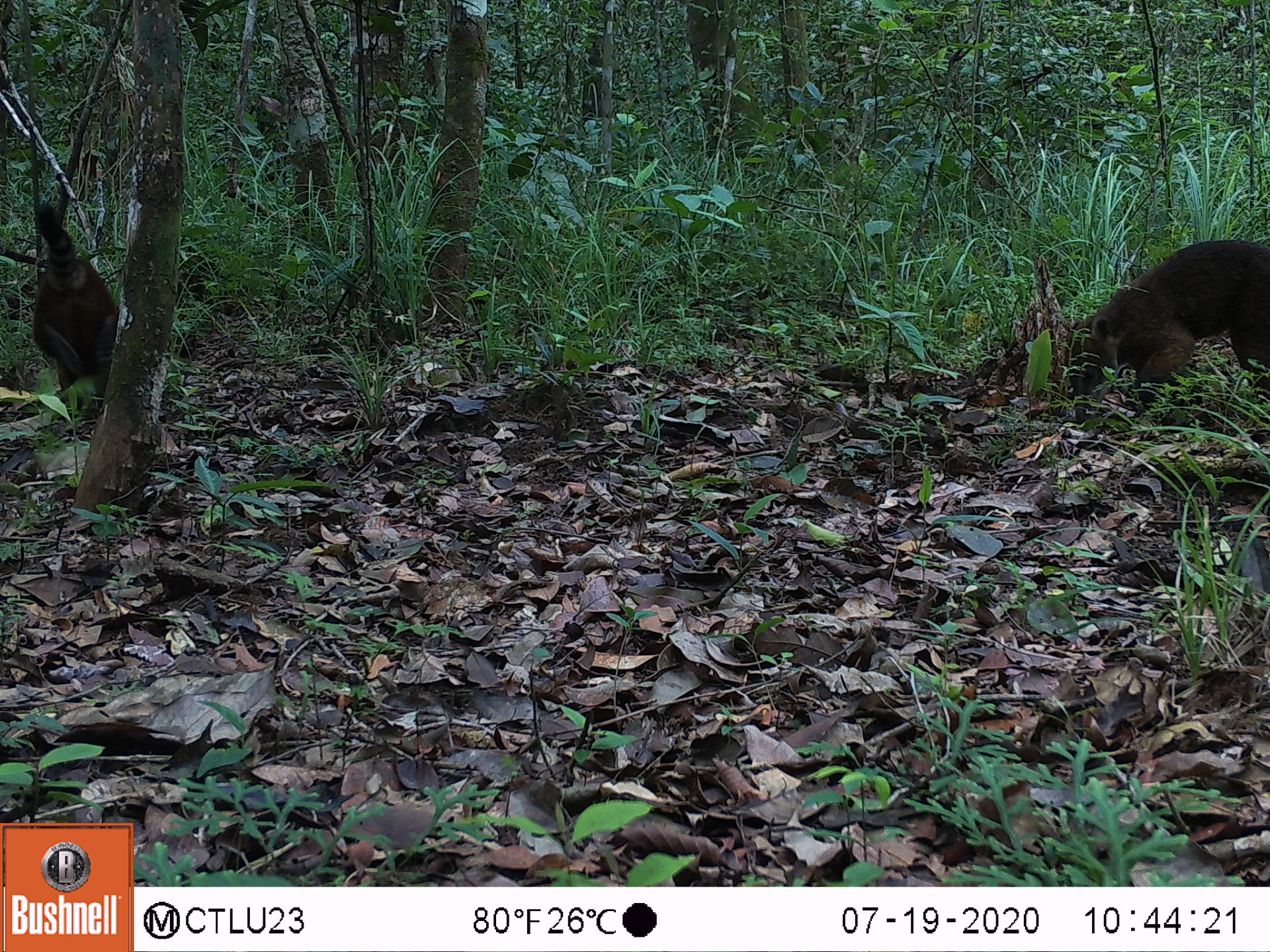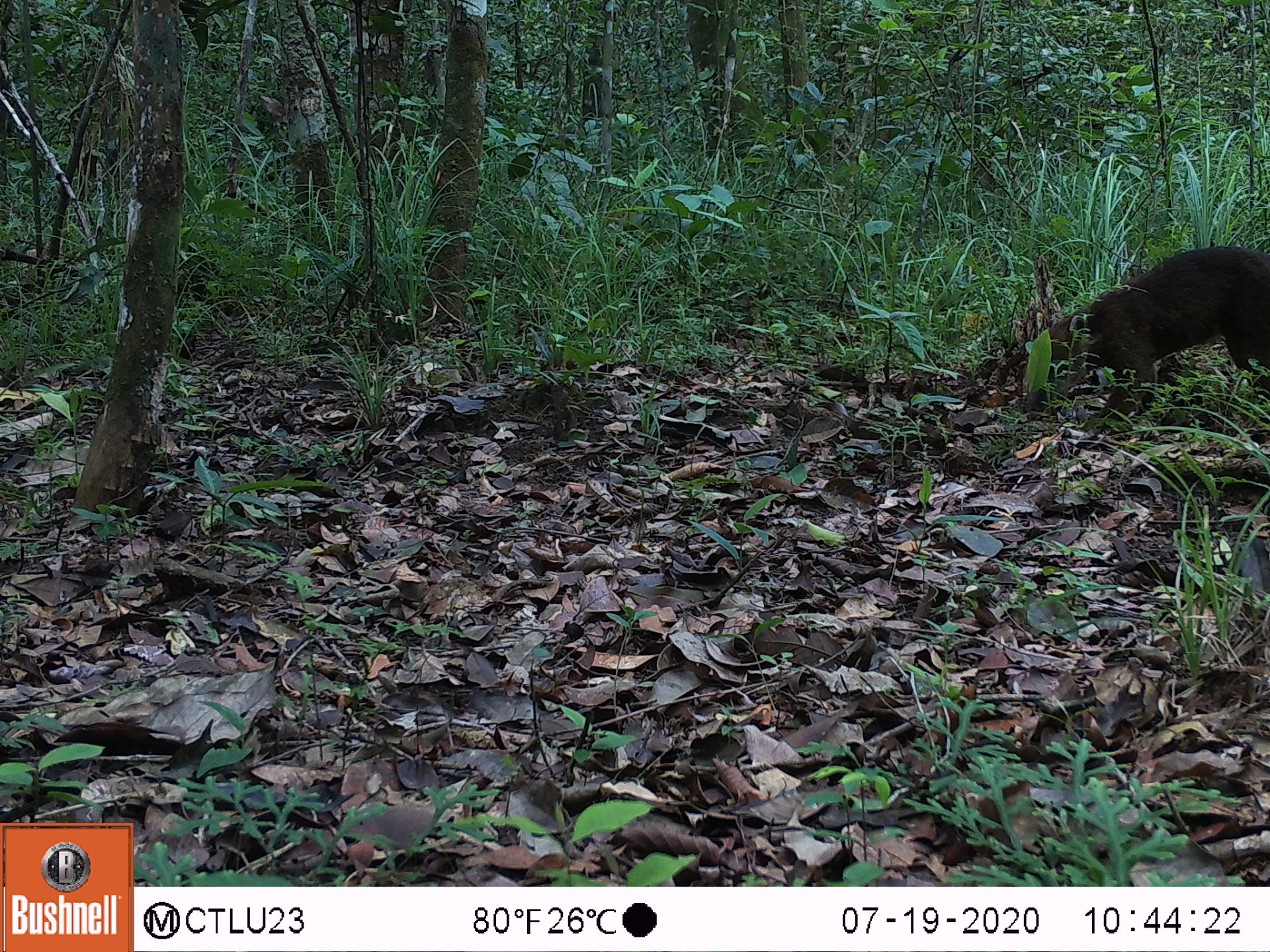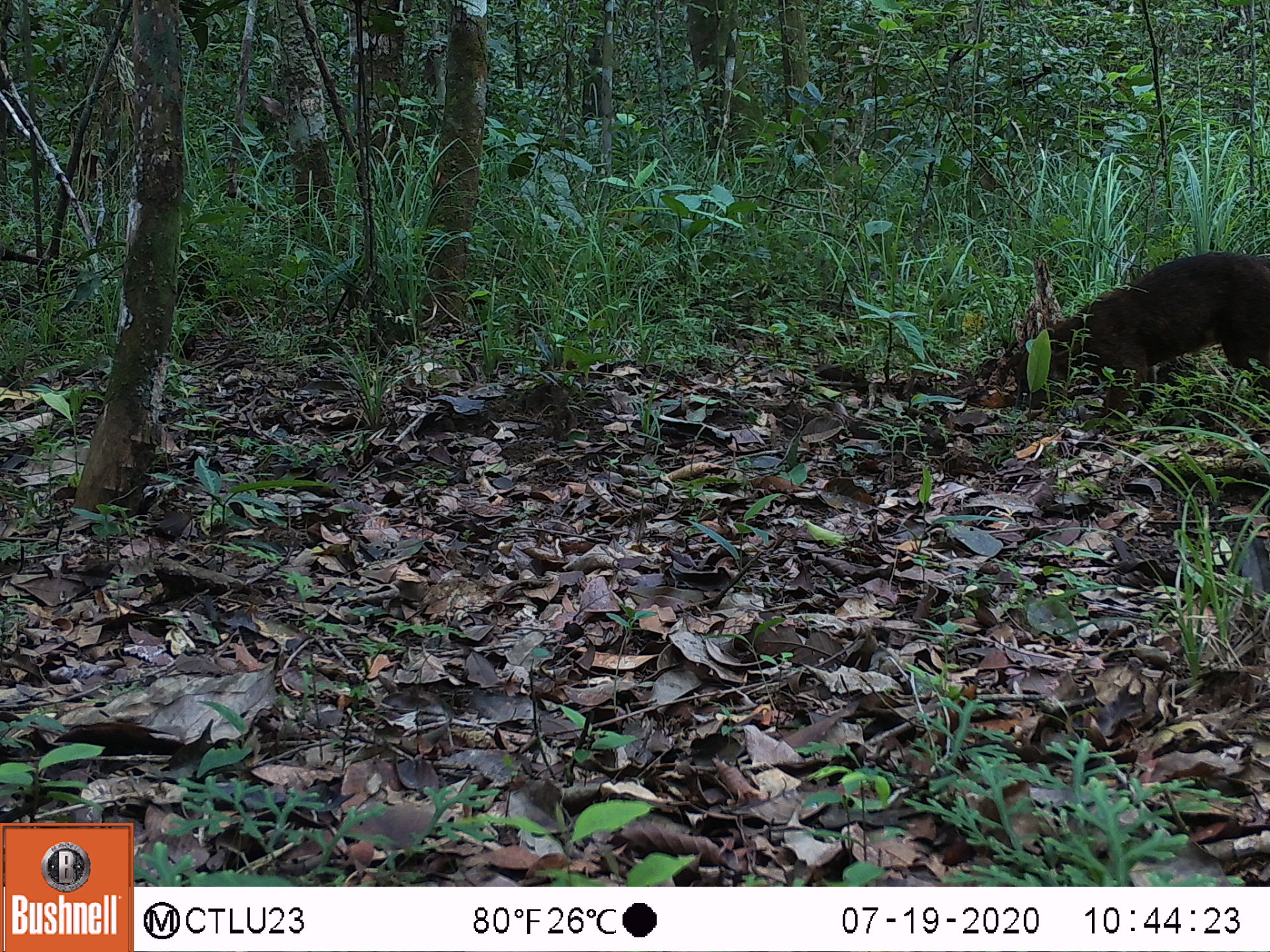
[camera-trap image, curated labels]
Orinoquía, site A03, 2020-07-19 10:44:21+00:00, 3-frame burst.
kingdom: Animalia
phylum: Chordata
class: Mammalia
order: Carnivora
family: Procyonidae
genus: Nasua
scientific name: Nasua nasua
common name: south american coati